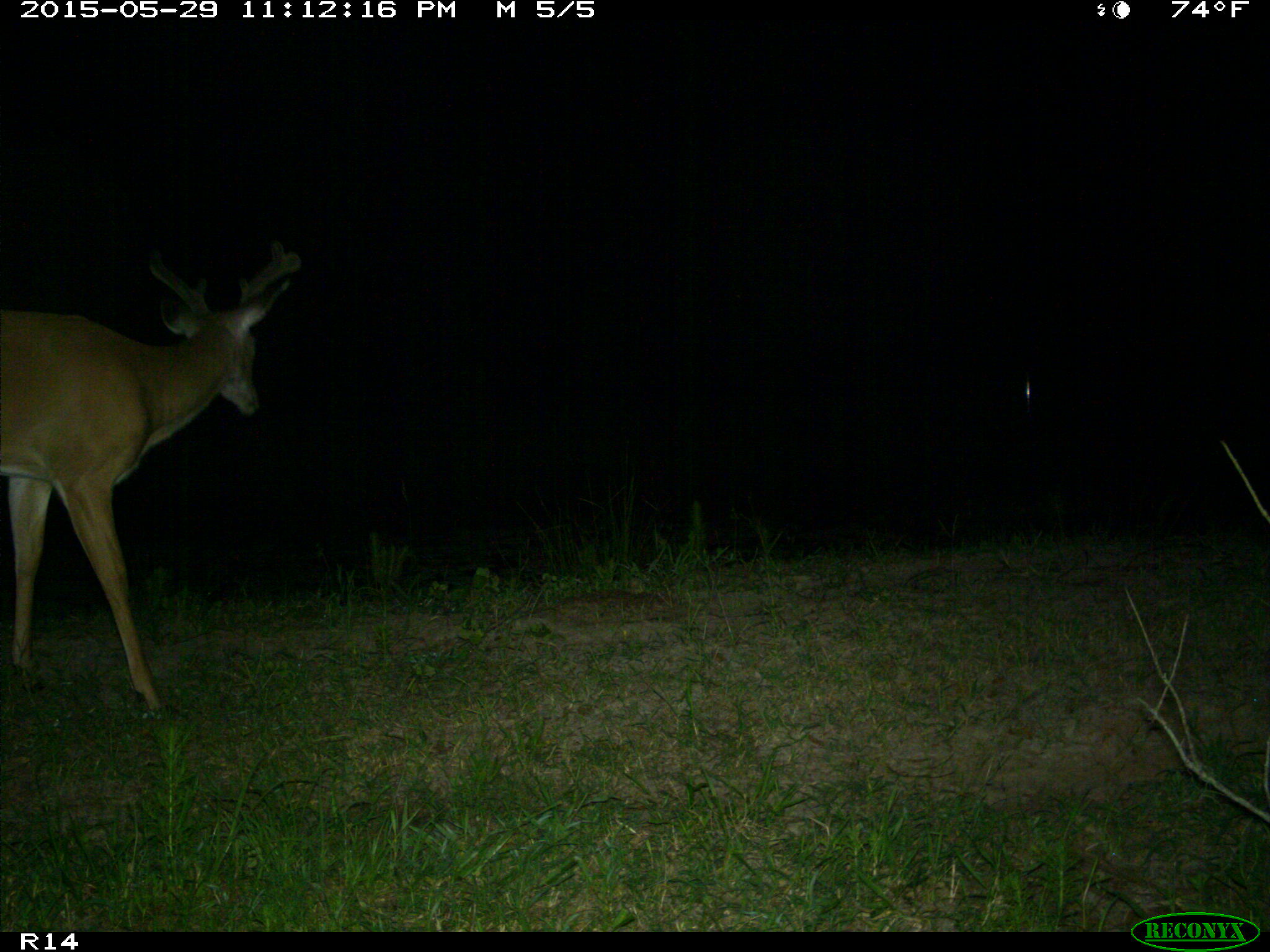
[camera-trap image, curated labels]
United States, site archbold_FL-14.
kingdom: Animalia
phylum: Chordata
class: Mammalia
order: Artiodactyla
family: Cervidae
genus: Odocoileus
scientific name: Odocoileus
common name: deer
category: unidentified deer